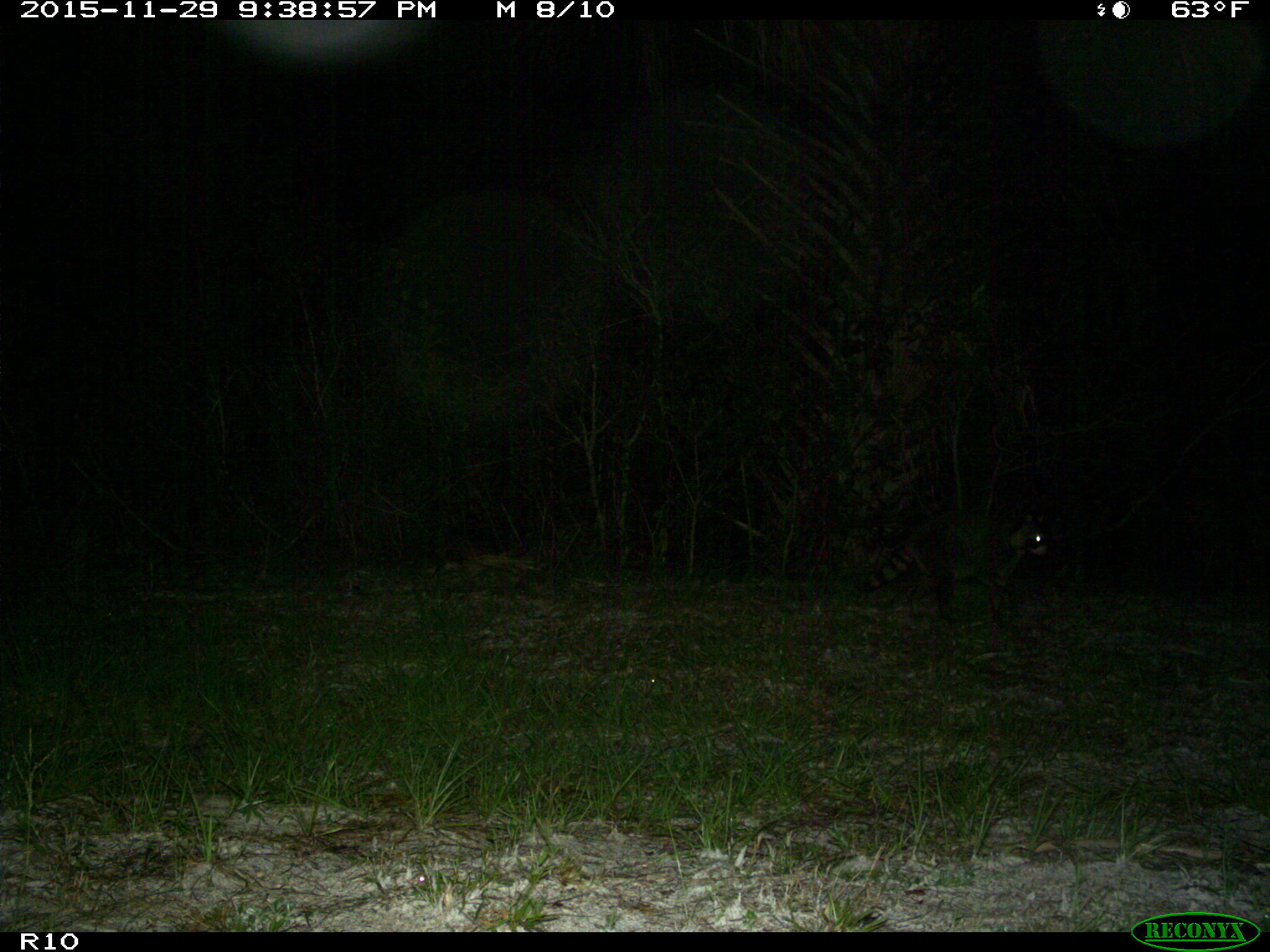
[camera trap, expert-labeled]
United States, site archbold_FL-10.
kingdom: Animalia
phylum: Chordata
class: Mammalia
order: Carnivora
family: Procyonidae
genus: Procyon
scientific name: Procyon lotor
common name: common raccoon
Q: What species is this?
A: Procyon lotor (common raccoon).